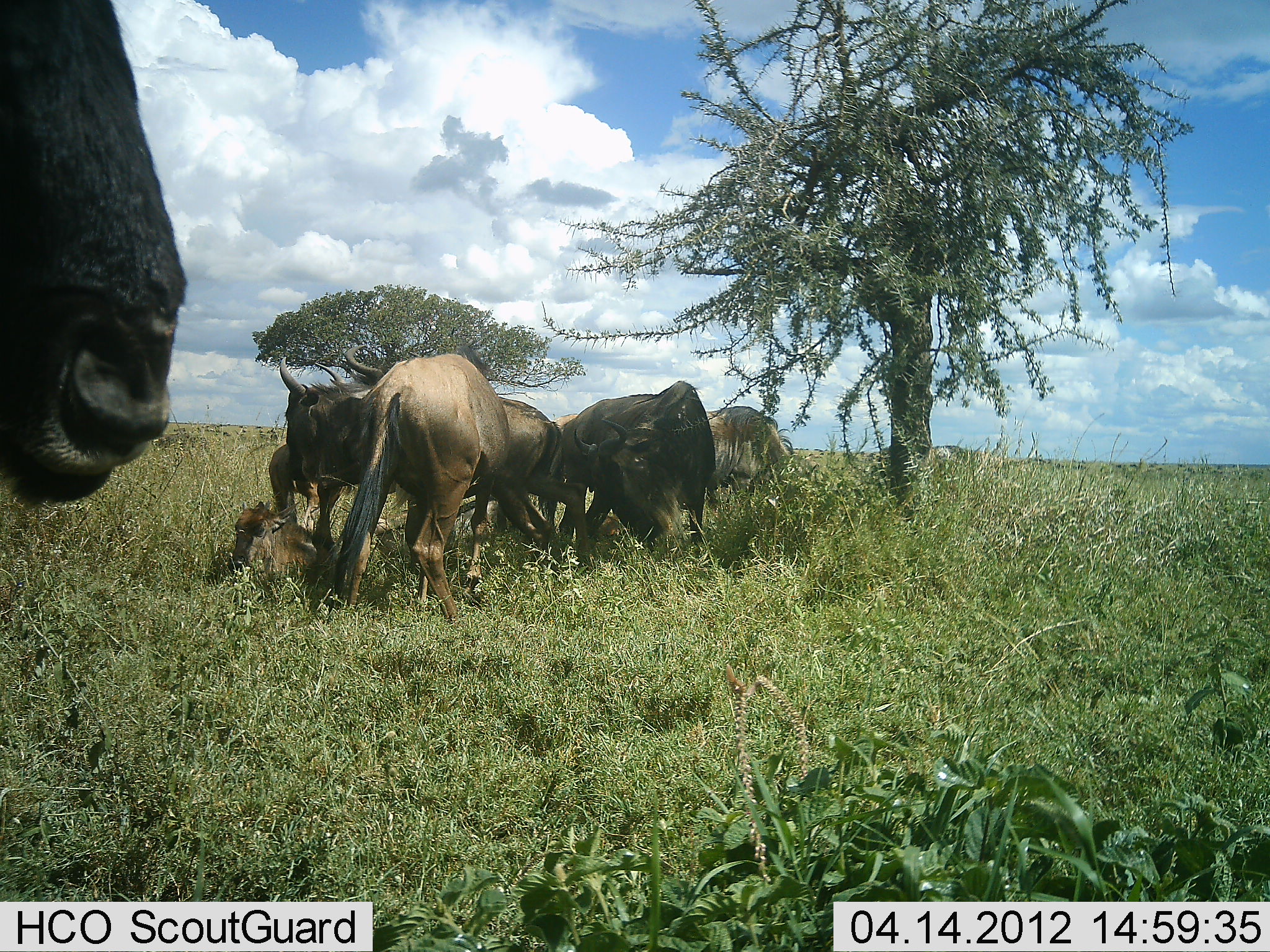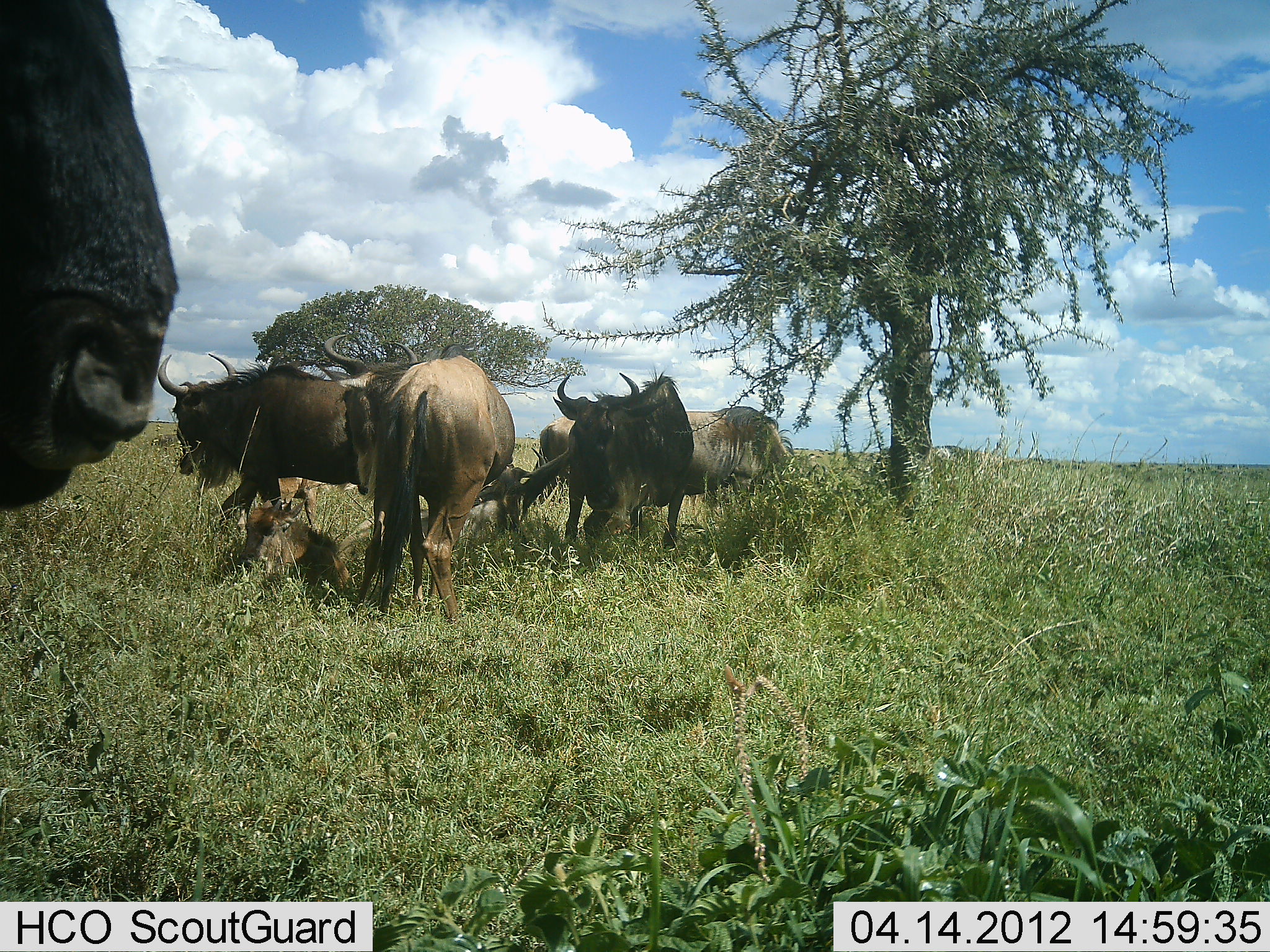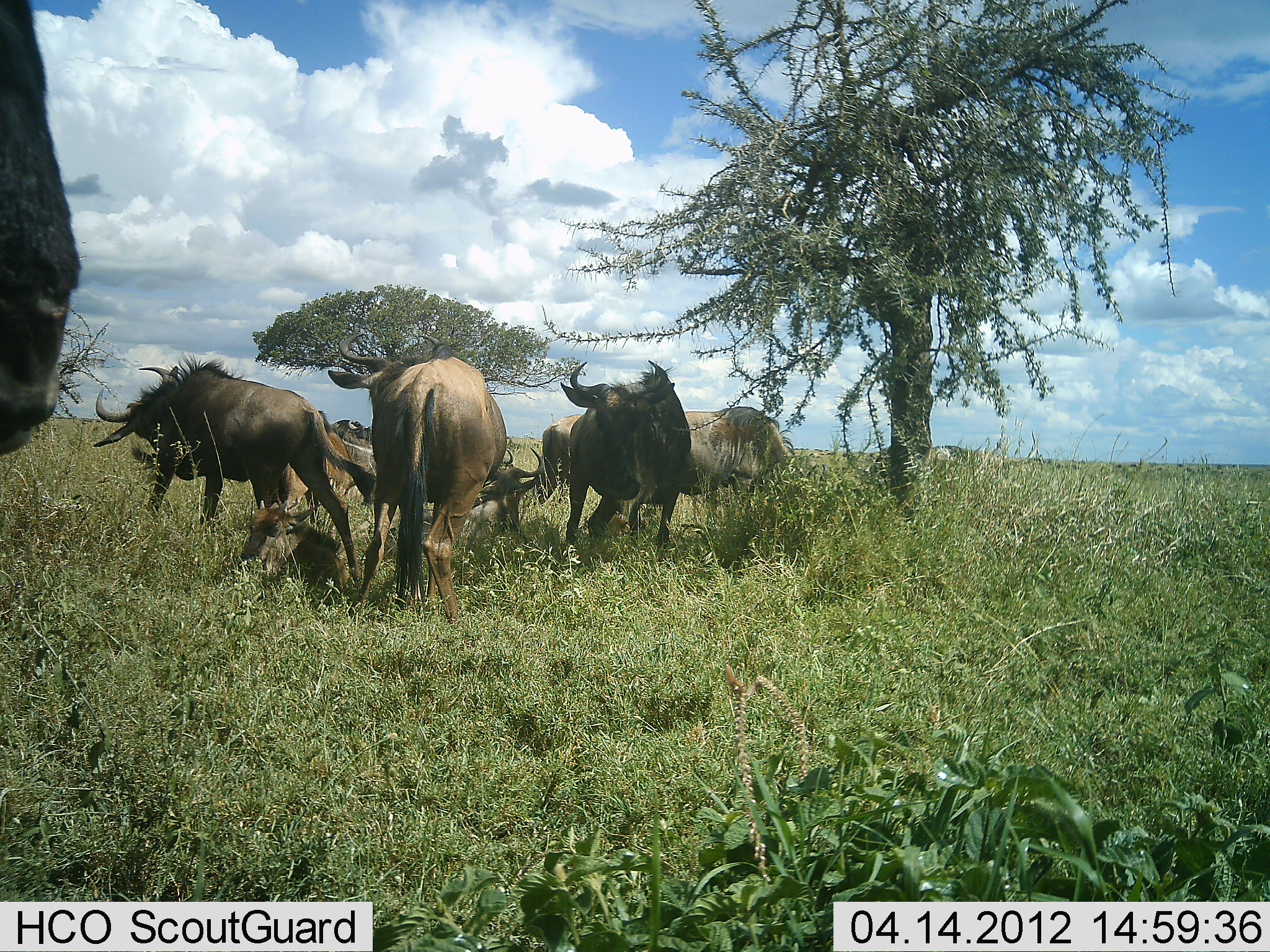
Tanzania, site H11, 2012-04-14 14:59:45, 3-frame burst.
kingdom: Animalia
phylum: Chordata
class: Mammalia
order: Artiodactyla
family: Bovidae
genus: Connochaetes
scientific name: Connochaetes taurinus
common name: blue wildebeest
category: wildebeest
Wildebeest (blue wildebeest) (Connochaetes taurinus), count 7. Behavior (volunteer vote fractions): standing 75%, resting 66%, moving 47%, interacting 28%. Young present (vote fraction): 34%. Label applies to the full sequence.